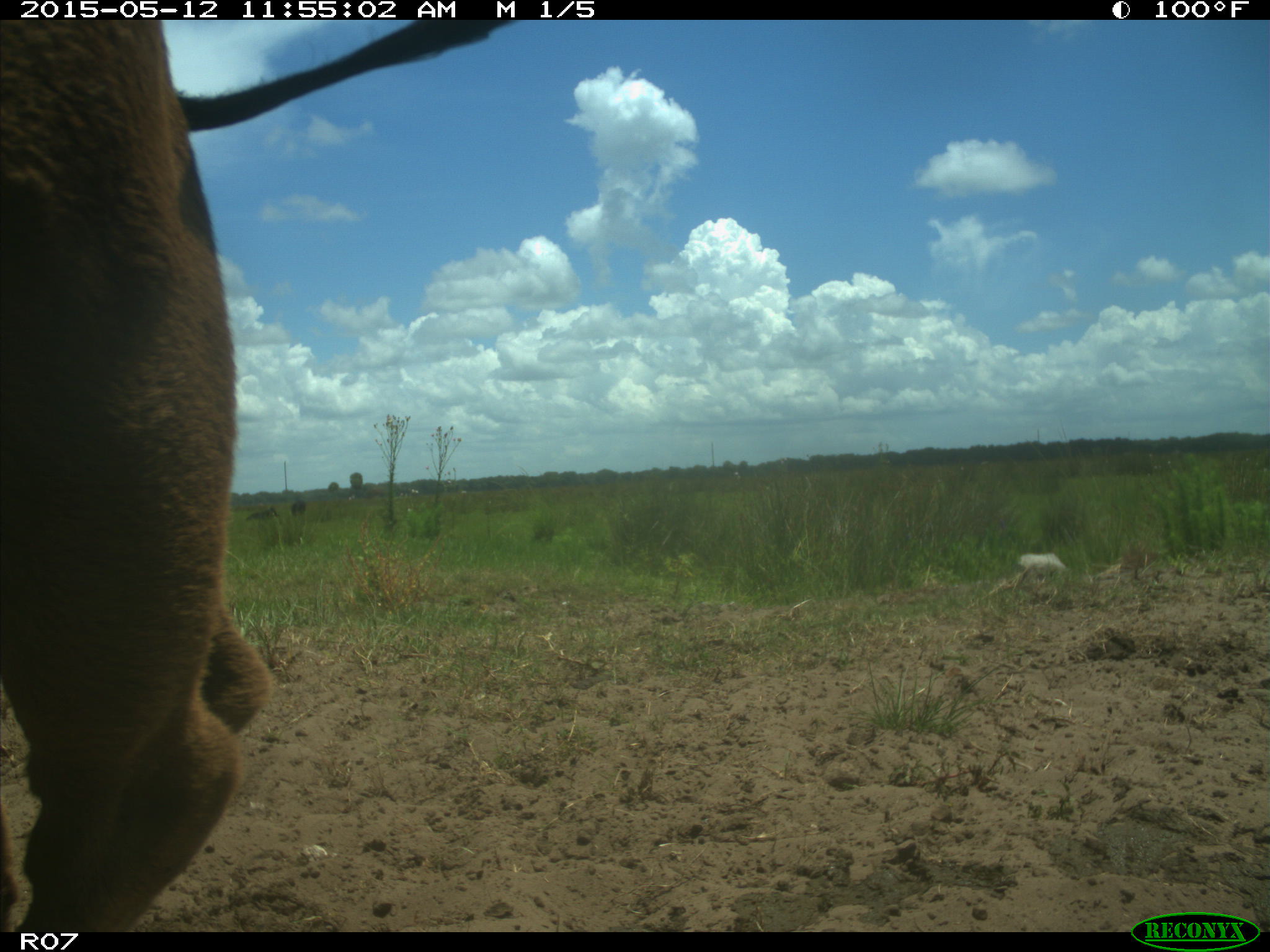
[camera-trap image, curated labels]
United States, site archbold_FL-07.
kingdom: Animalia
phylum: Chordata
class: Mammalia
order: Artiodactyla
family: Bovidae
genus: Bos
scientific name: Bos taurus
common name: domestic cow